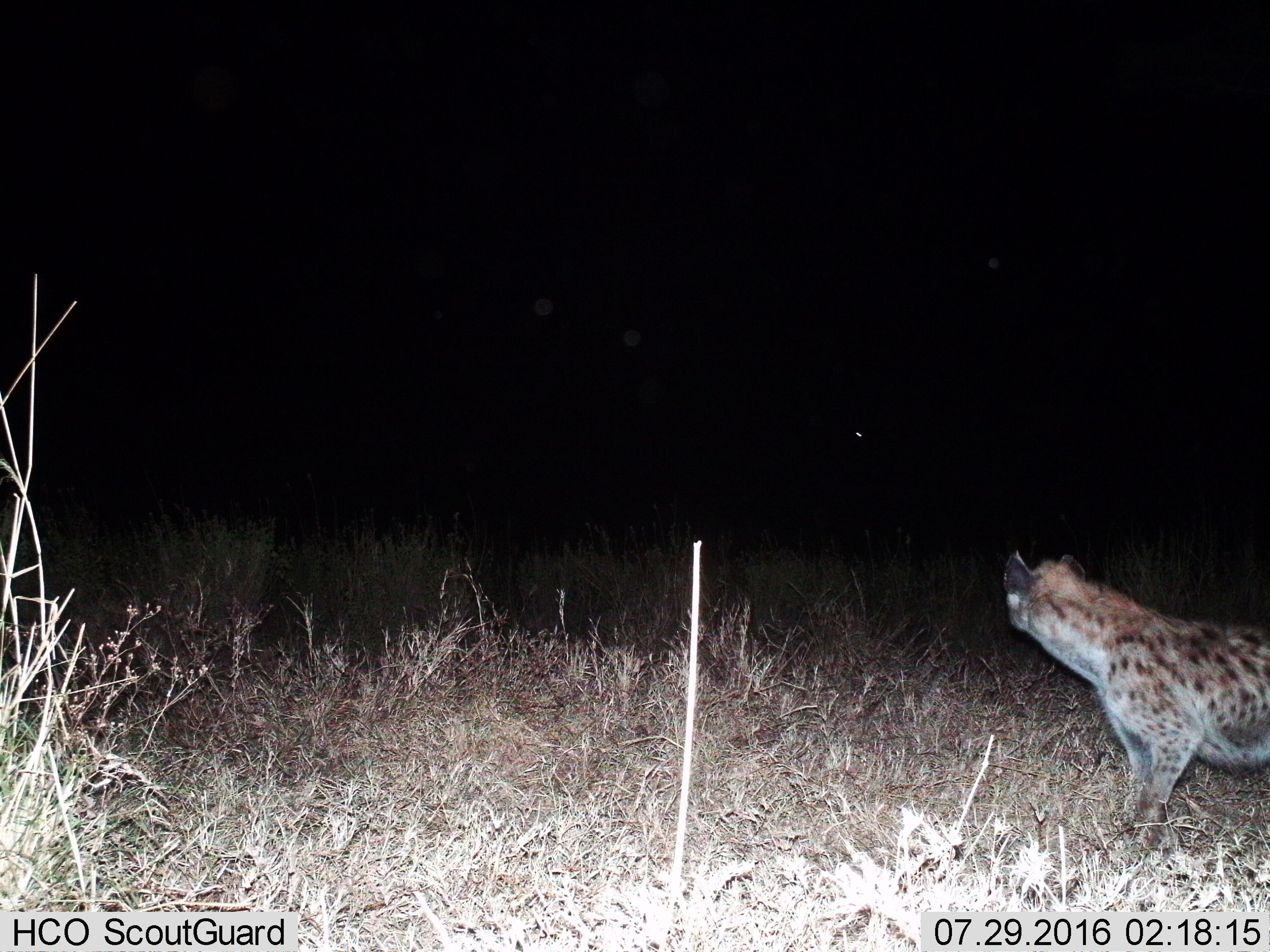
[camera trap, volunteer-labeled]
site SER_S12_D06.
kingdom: Animalia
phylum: Chordata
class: Mammalia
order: Carnivora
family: Hyaenidae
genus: Crocuta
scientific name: Crocuta crocuta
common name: spotted hyena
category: hyenaspotted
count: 1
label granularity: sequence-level